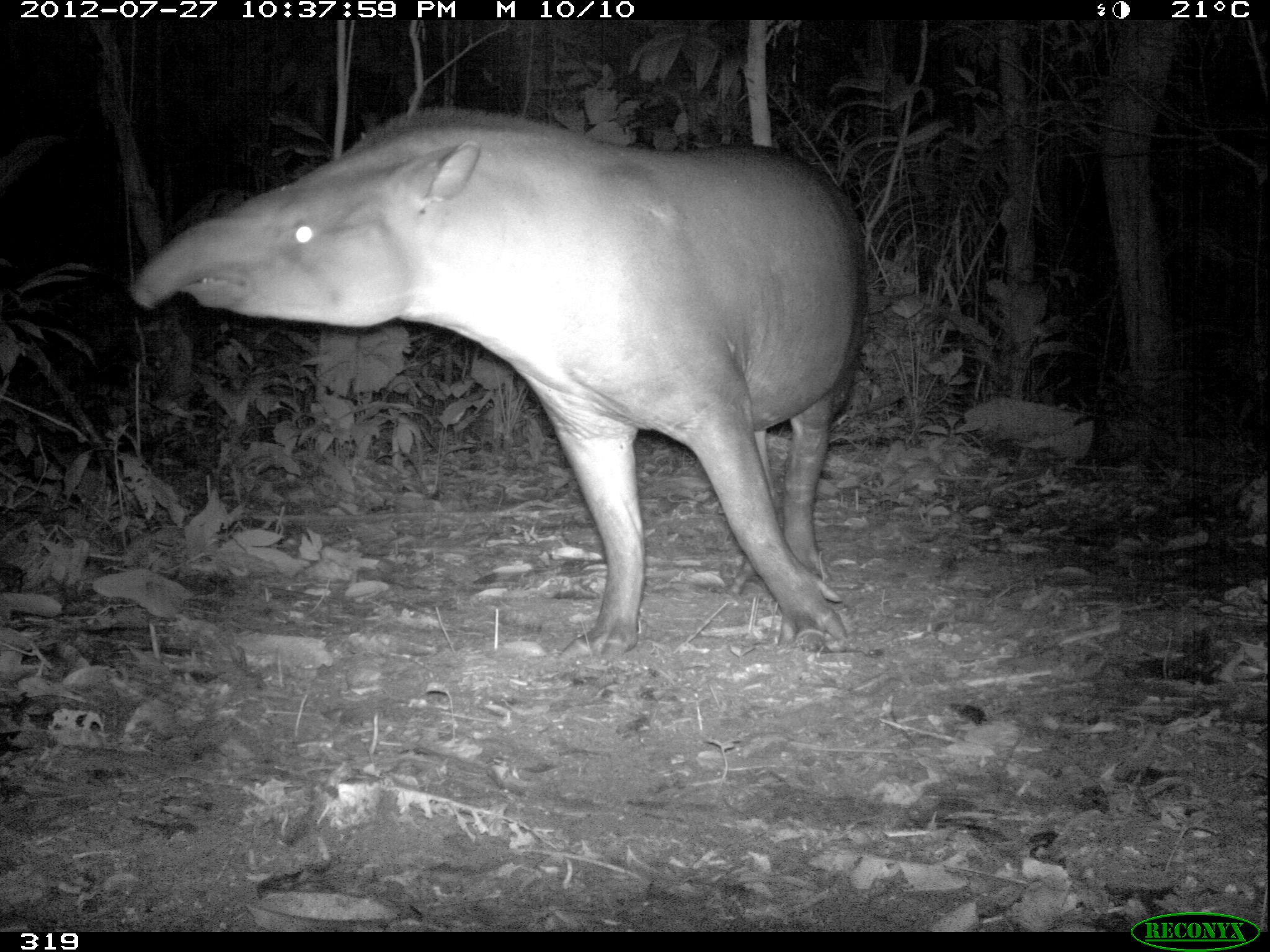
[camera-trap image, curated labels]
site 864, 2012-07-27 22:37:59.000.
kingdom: Animalia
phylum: Chordata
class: Mammalia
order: Perissodactyla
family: Tapiridae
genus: Tapirus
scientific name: Tapirus terrestris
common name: south american tapir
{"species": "Tapirus terrestris (south american tapir)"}